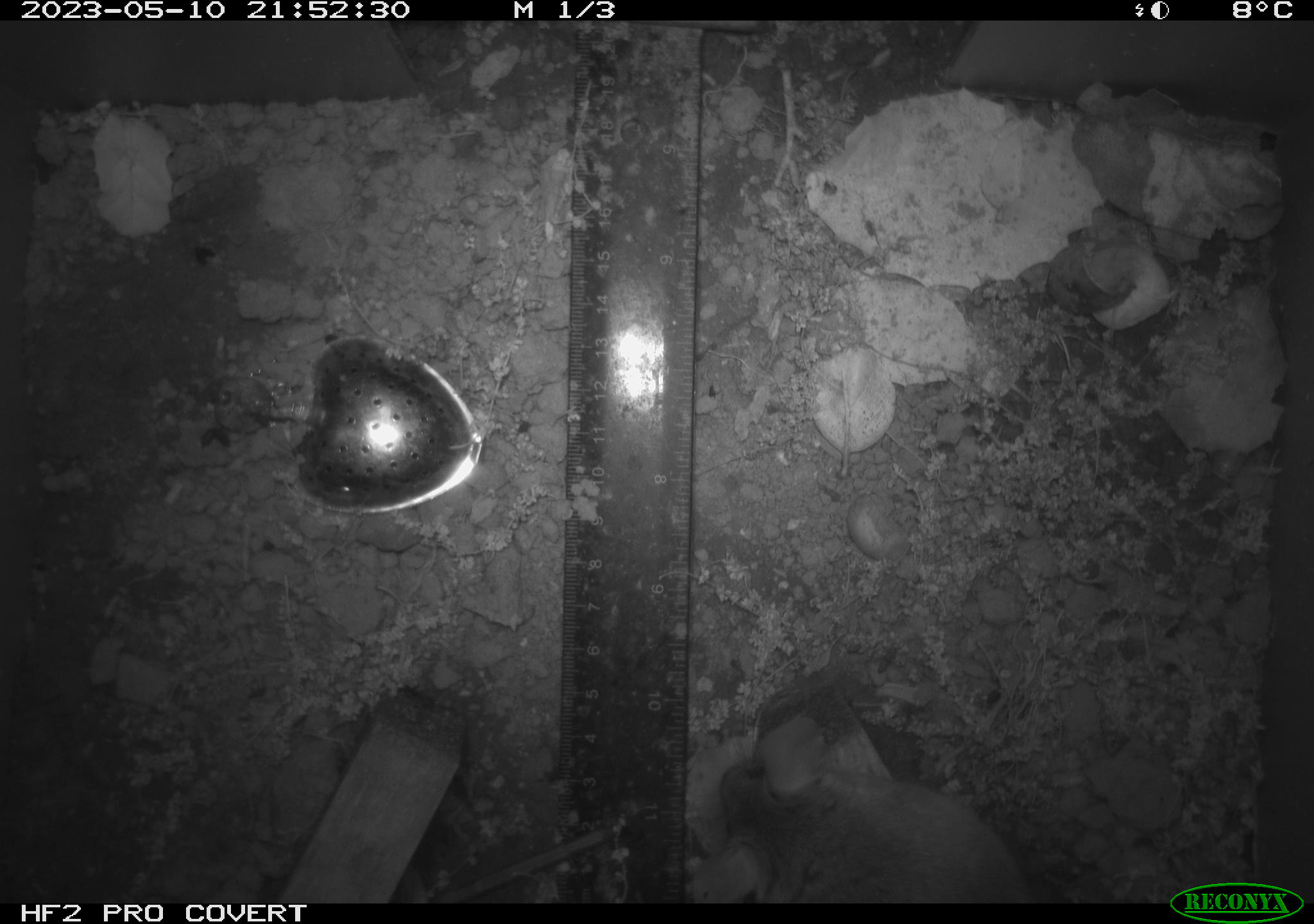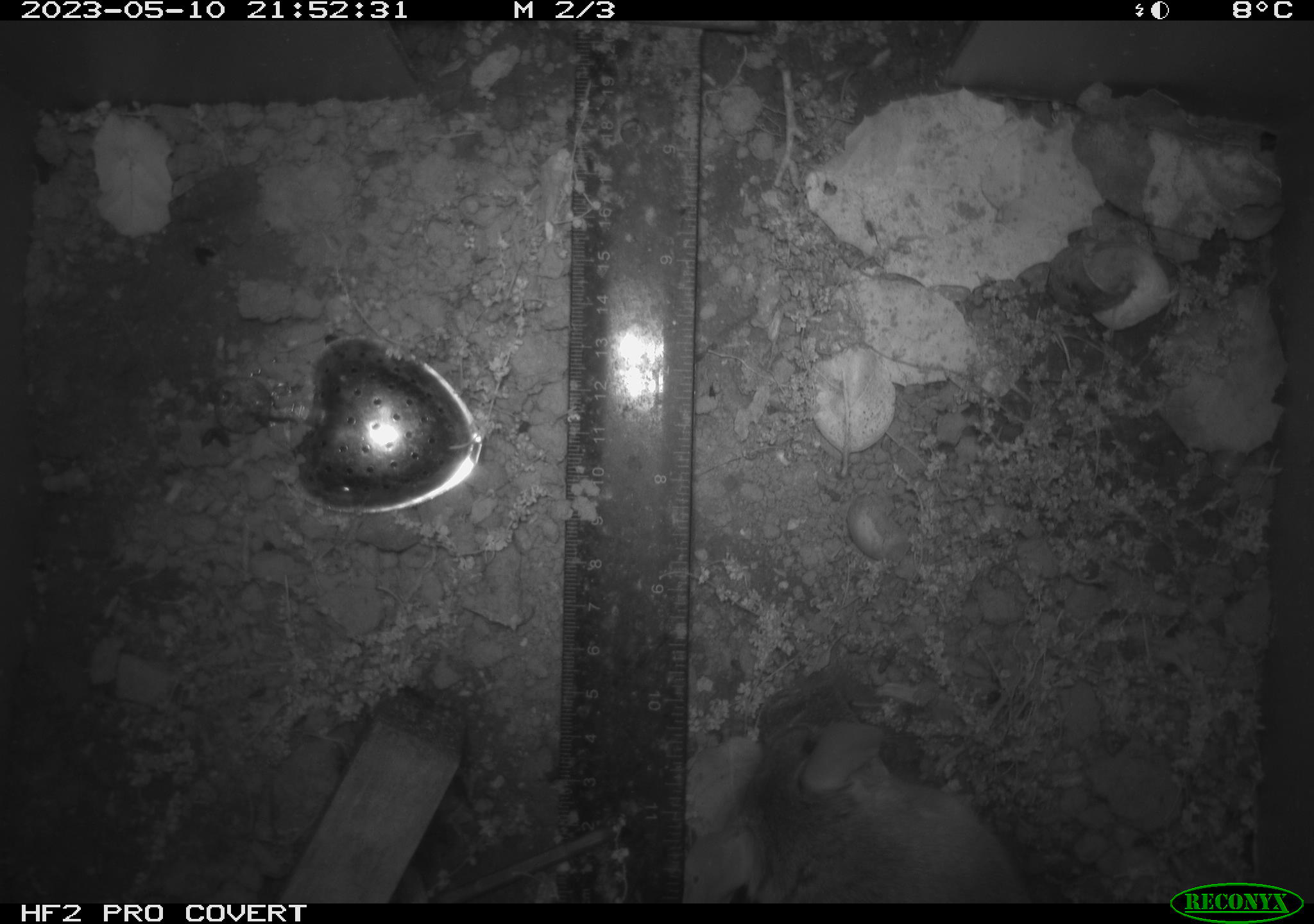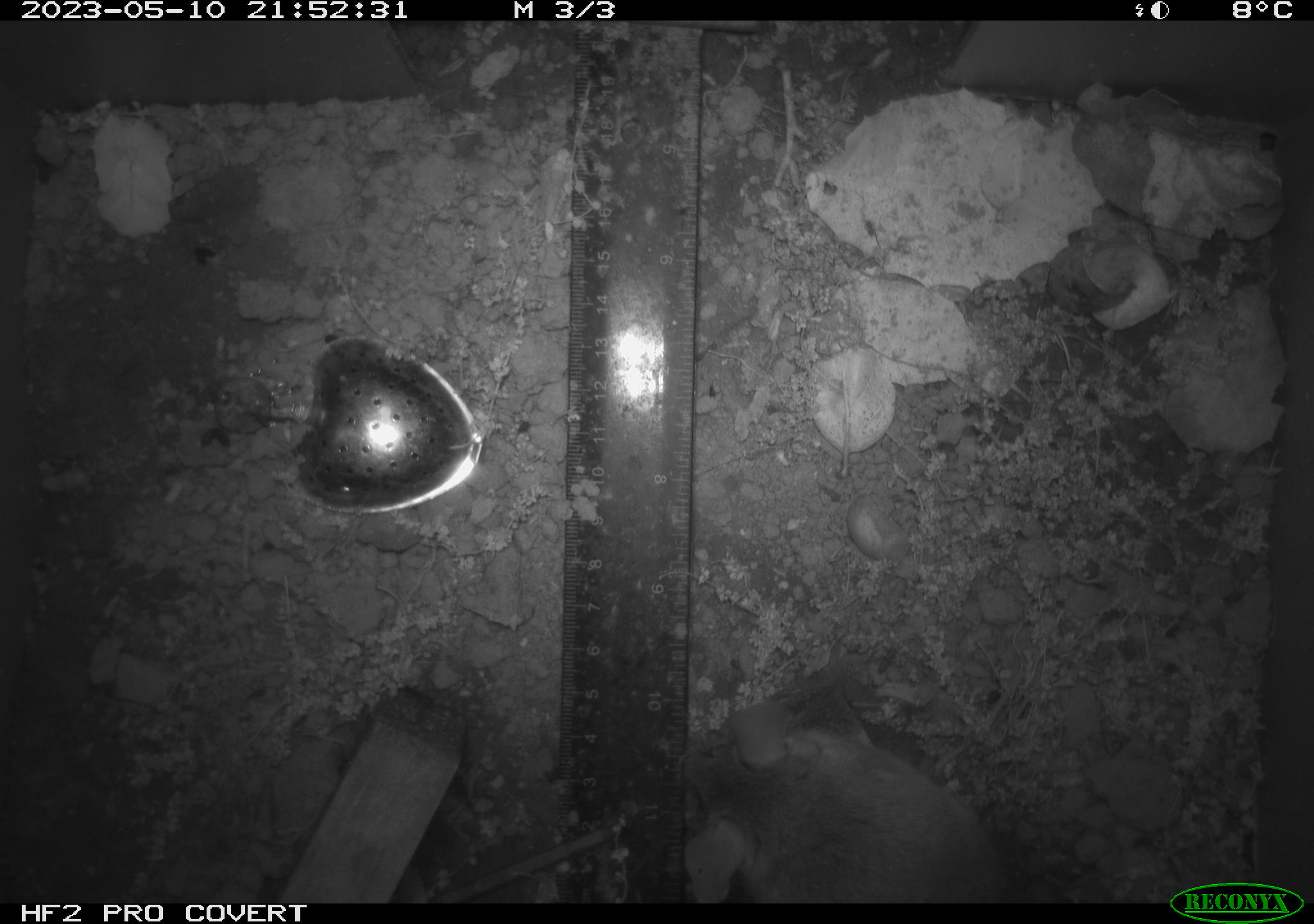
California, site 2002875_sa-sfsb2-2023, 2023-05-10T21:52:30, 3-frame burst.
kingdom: Animalia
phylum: Chordata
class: Mammalia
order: Rodentia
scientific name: Rodentia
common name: mouse species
Mouse species (Rodentia).